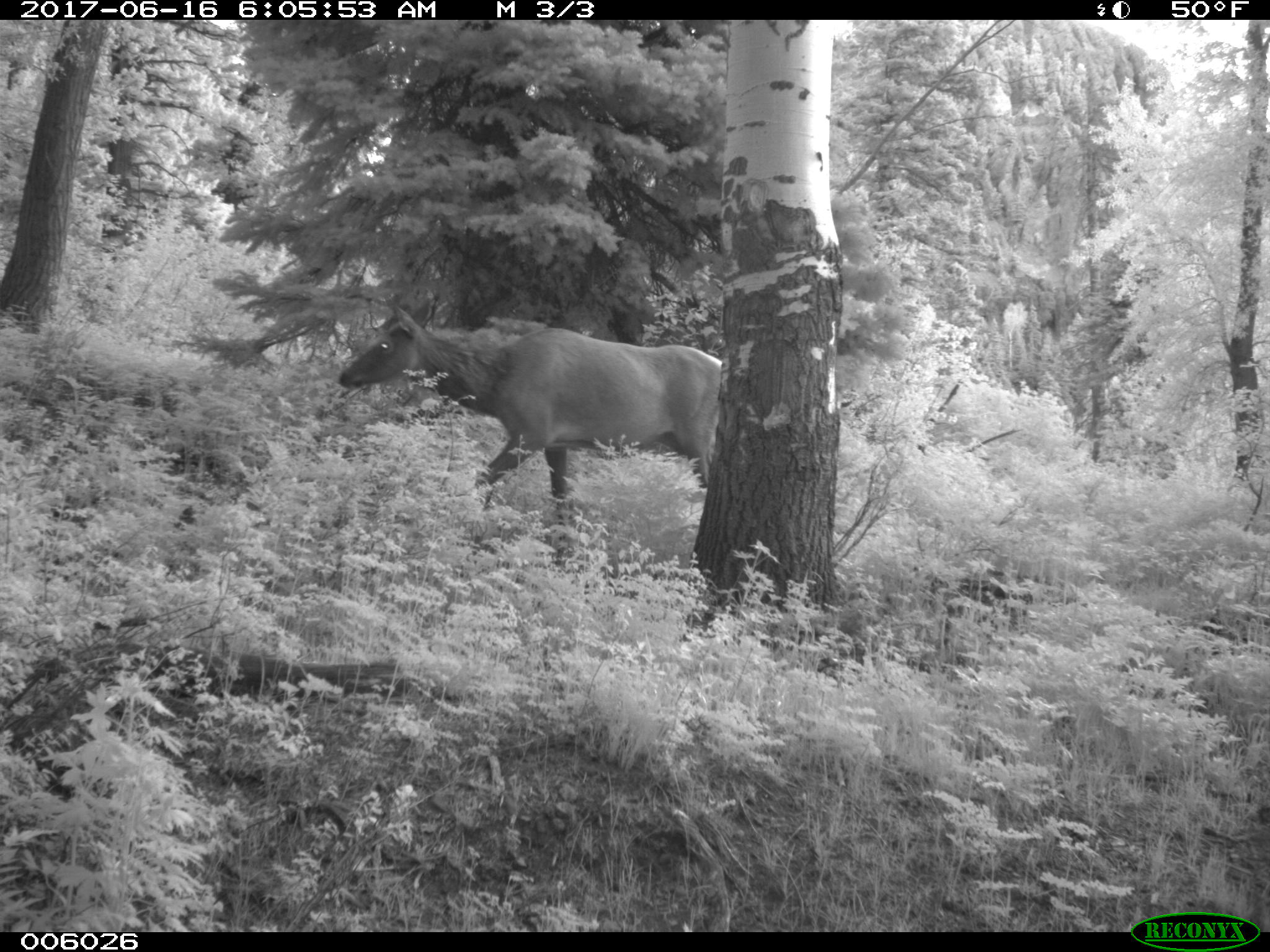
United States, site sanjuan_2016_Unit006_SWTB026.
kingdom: Animalia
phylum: Chordata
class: Mammalia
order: Artiodactyla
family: Cervidae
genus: Cervus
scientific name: Cervus elaphus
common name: red deer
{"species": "Cervus elaphus (red deer)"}